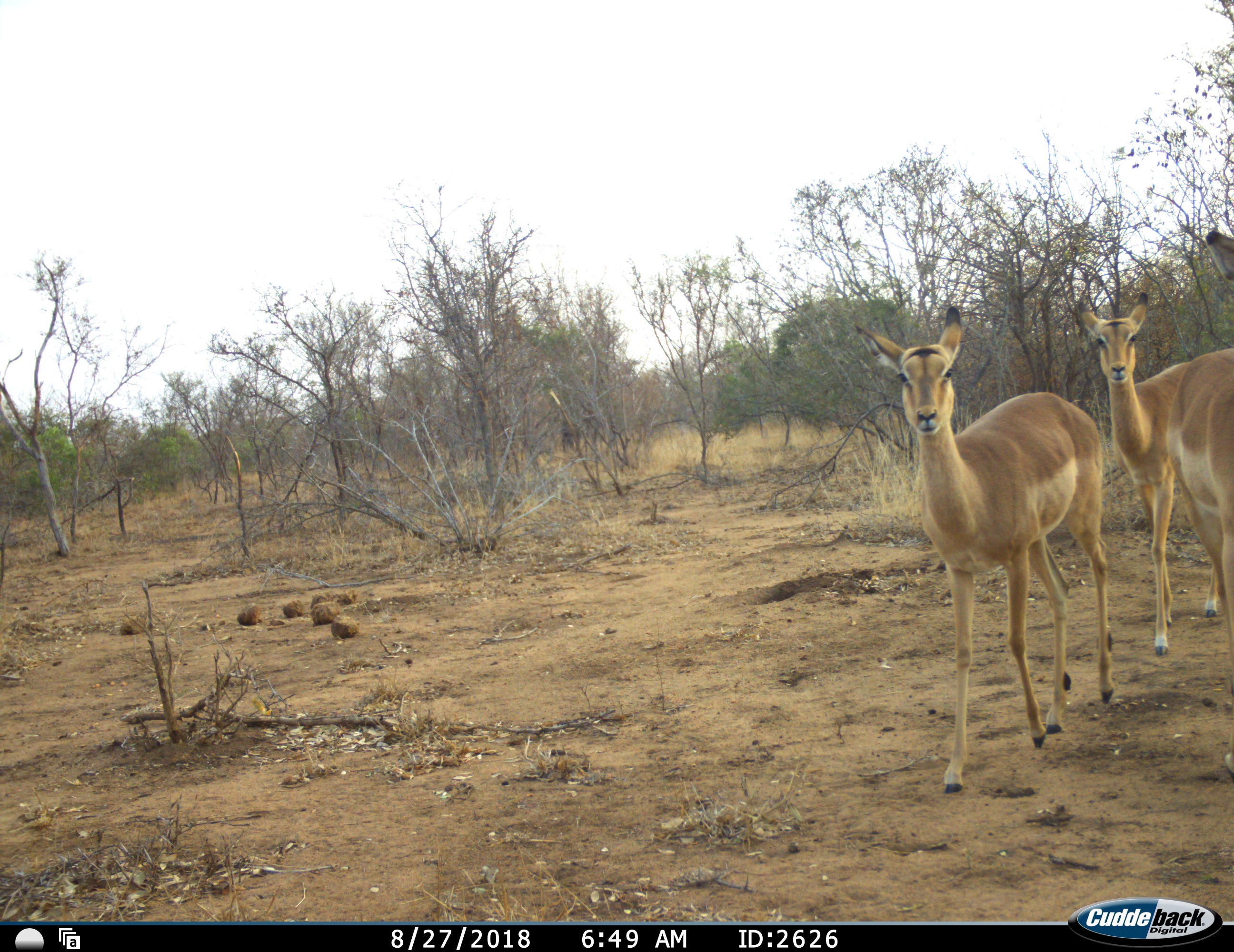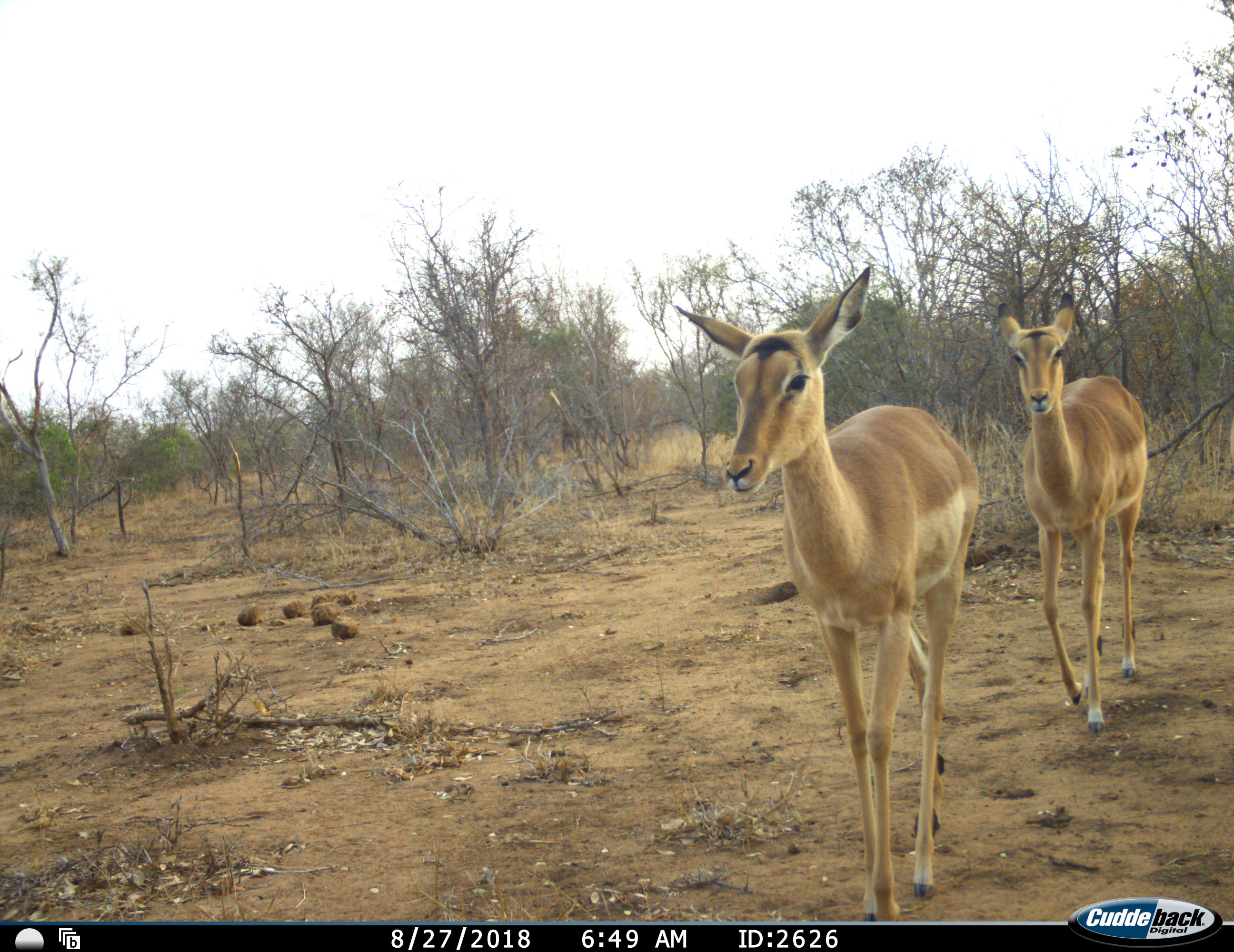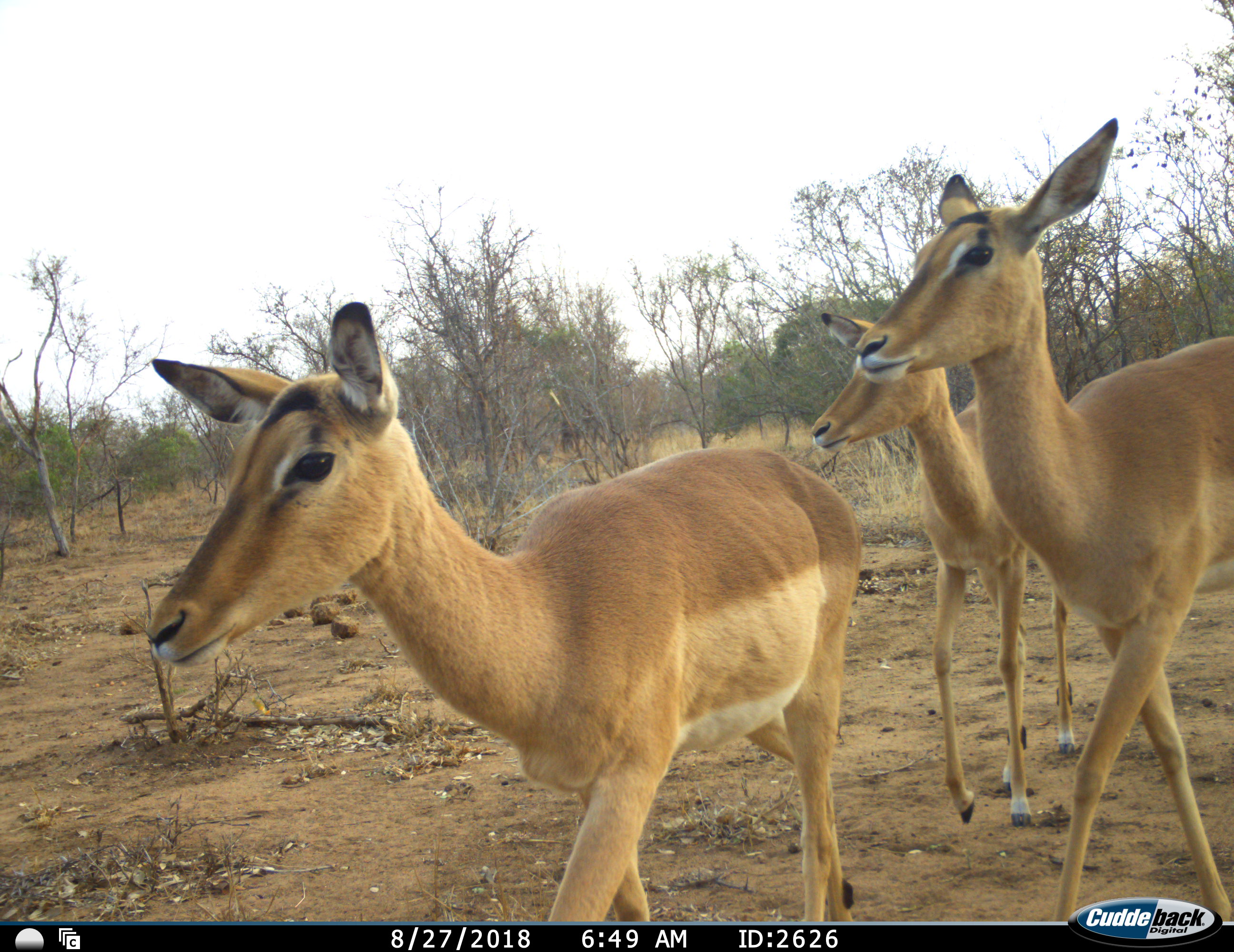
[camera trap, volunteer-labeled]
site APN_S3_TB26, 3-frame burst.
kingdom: Animalia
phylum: Chordata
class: Mammalia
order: Artiodactyla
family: Bovidae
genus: Aepyceros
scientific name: Aepyceros melampus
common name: impala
Impala (Aepyceros melampus), count 3. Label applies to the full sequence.